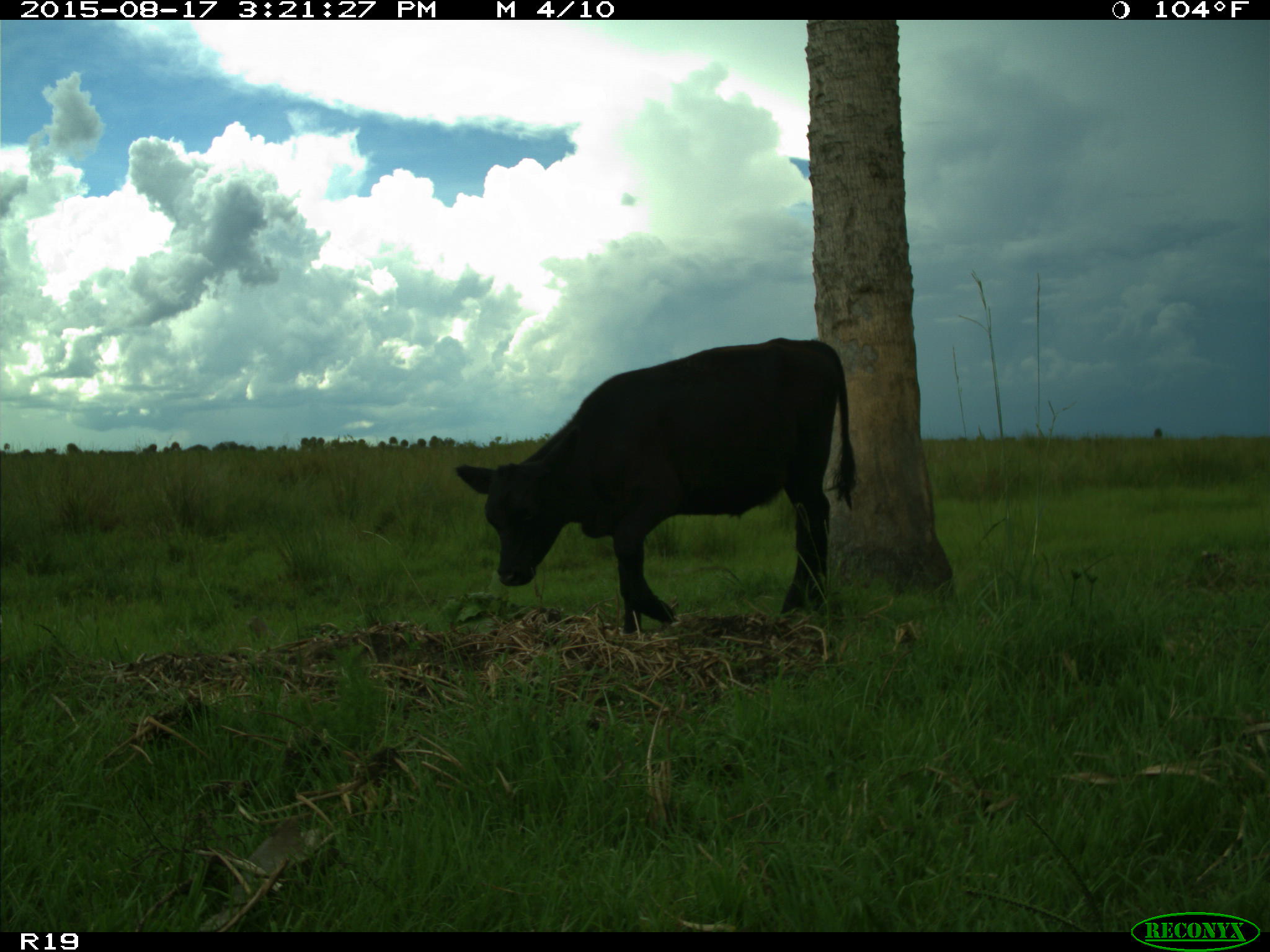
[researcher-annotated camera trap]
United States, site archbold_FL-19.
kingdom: Animalia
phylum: Chordata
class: Mammalia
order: Artiodactyla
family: Bovidae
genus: Bos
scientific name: Bos taurus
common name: domestic cow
Bos taurus (domestic cow).